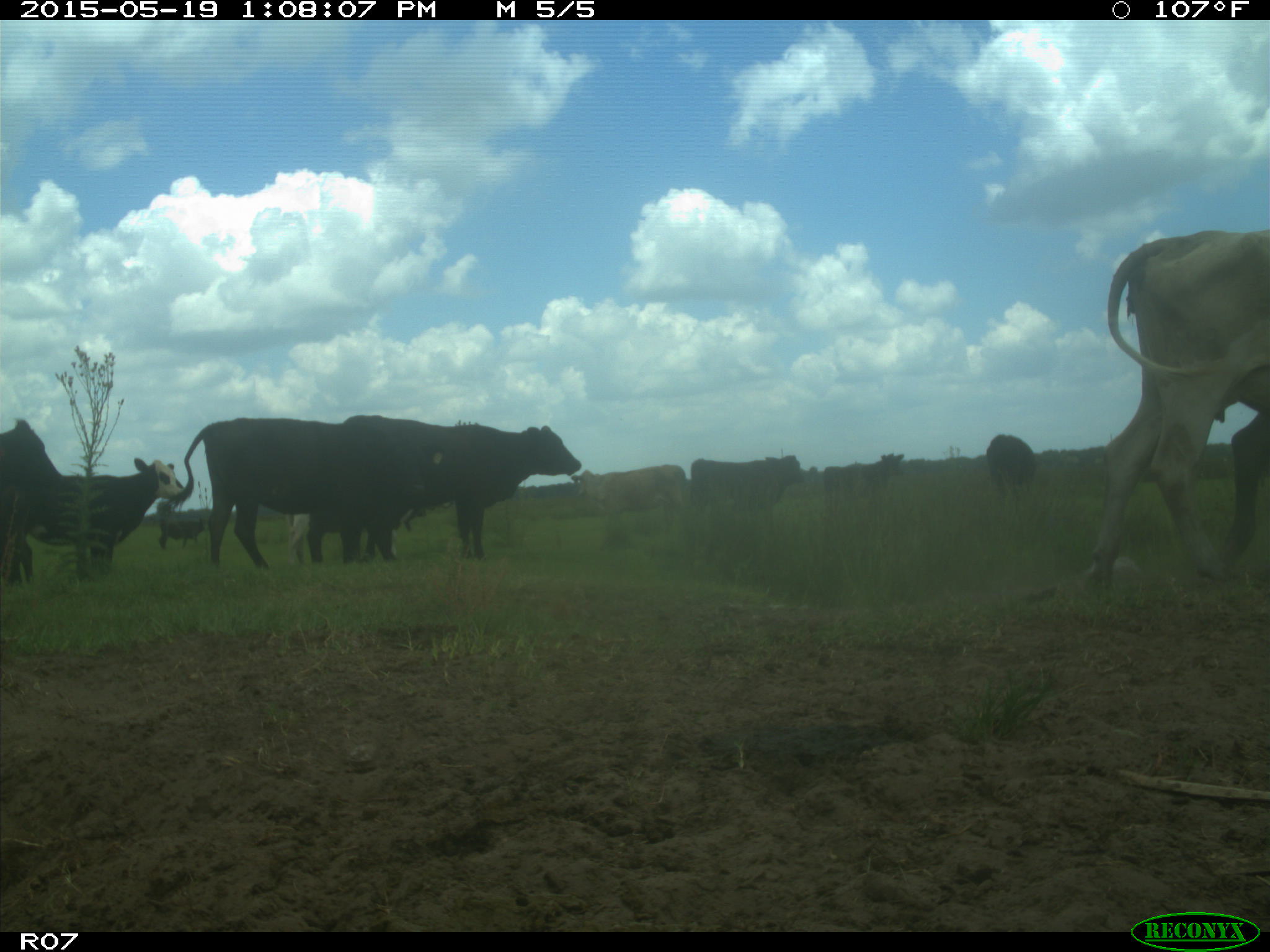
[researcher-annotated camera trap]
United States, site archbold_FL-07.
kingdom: Animalia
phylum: Chordata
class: Mammalia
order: Artiodactyla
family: Bovidae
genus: Bos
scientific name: Bos taurus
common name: domestic cow